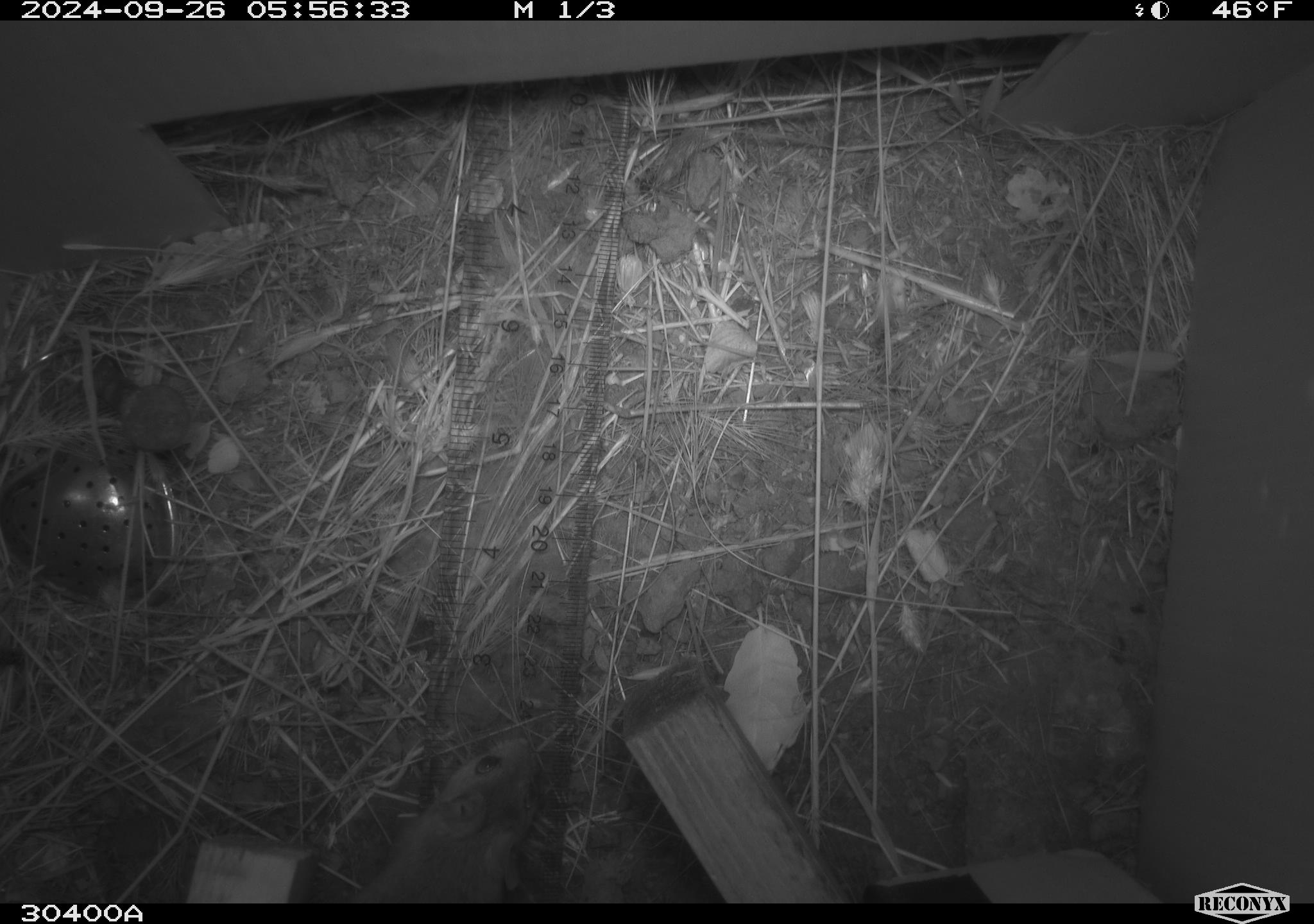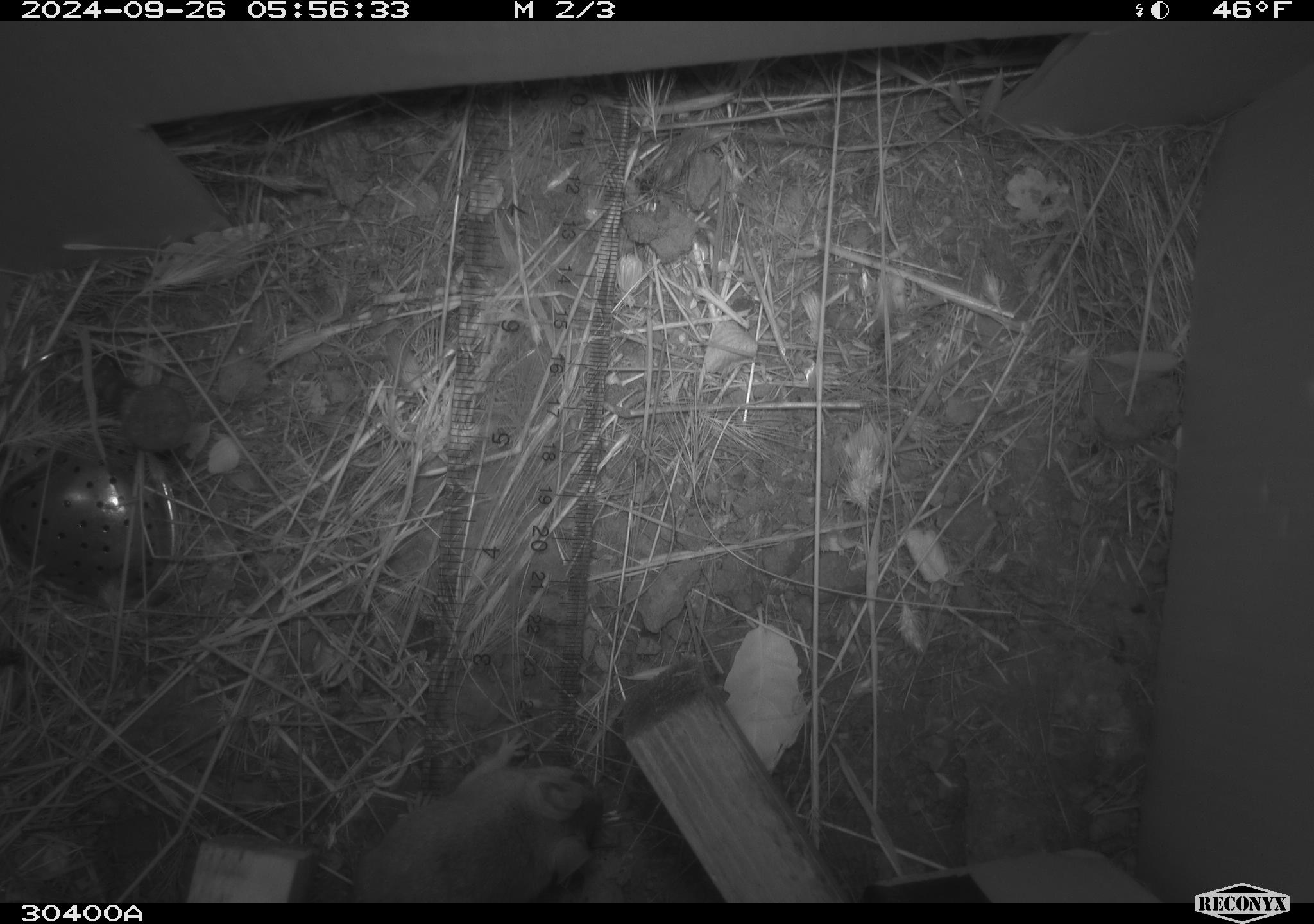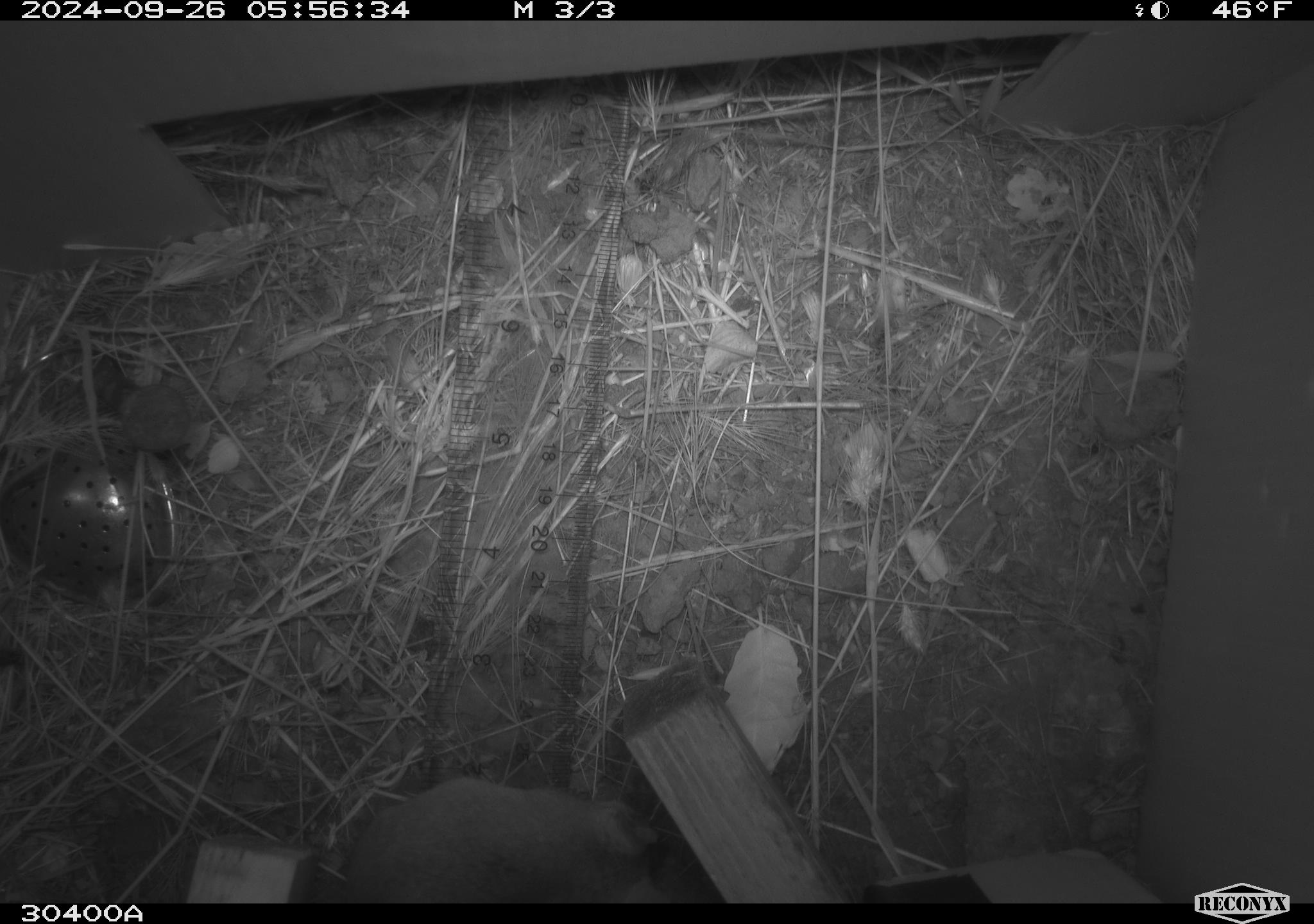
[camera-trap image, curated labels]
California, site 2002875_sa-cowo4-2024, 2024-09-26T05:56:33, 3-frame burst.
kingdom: Animalia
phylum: Chordata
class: Mammalia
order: Rodentia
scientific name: Rodentia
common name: rodent